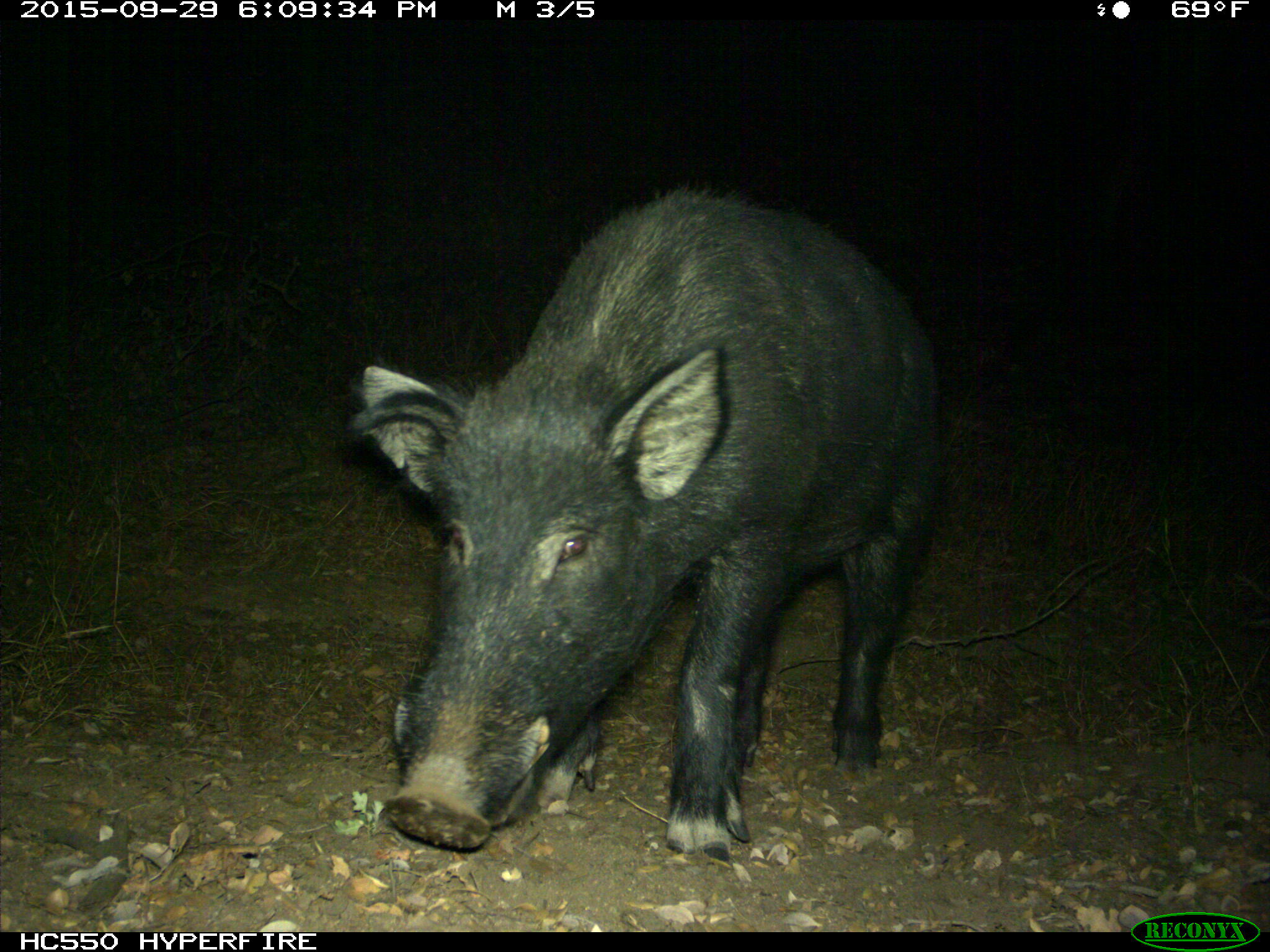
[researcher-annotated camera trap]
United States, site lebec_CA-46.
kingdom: Animalia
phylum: Chordata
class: Mammalia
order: Artiodactyla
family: Suidae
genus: Sus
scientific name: Sus scrofa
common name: wild boar